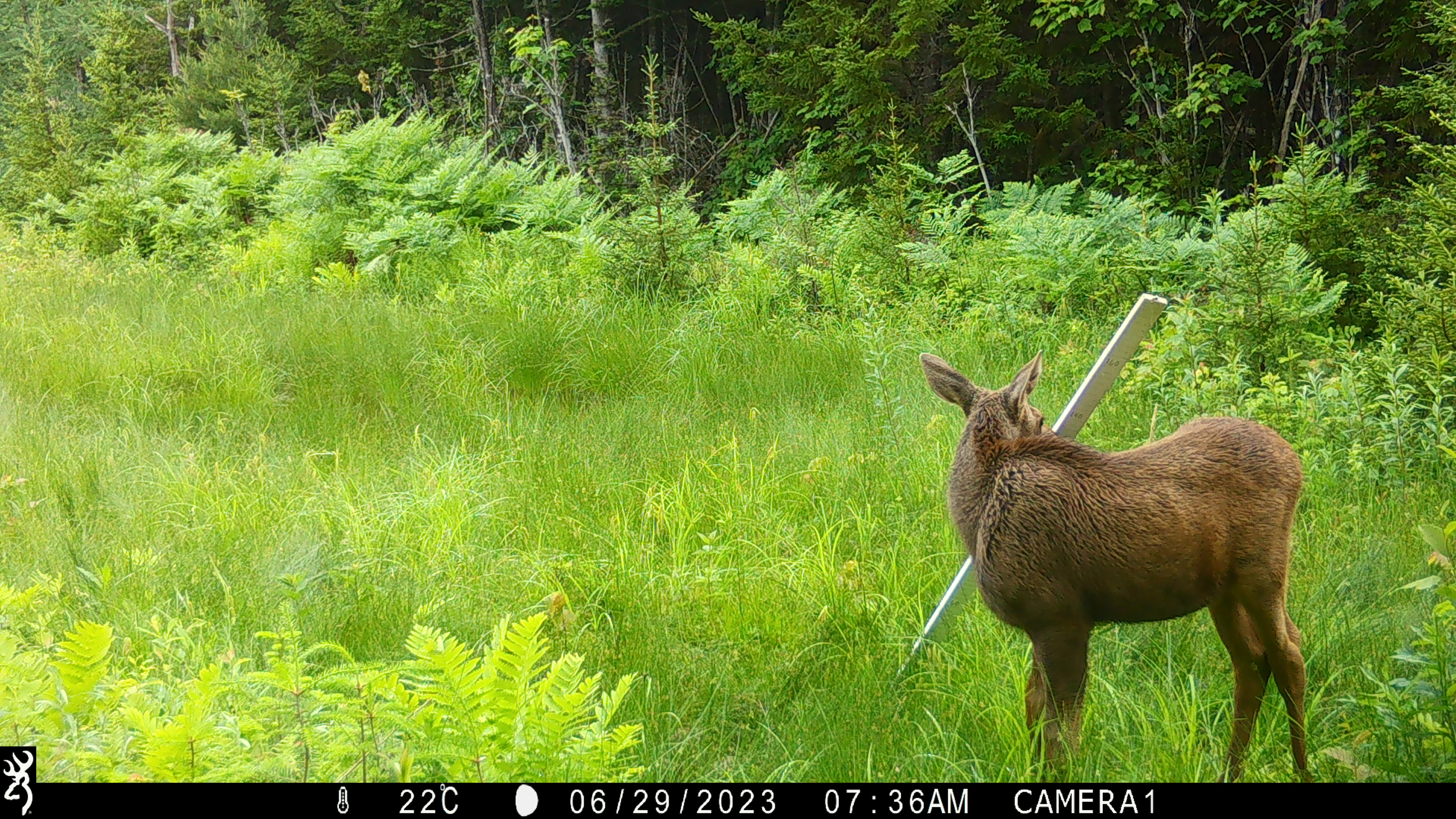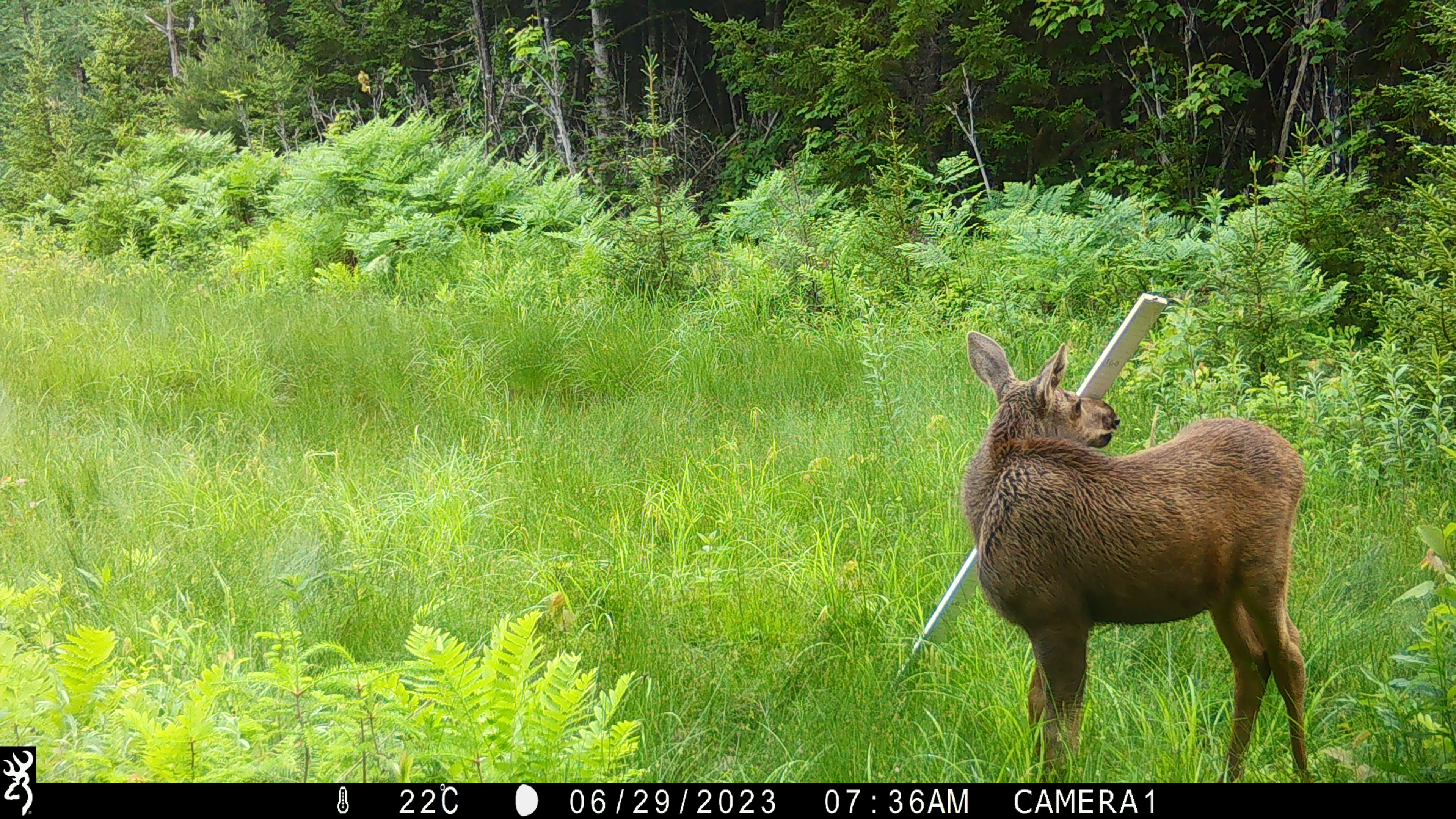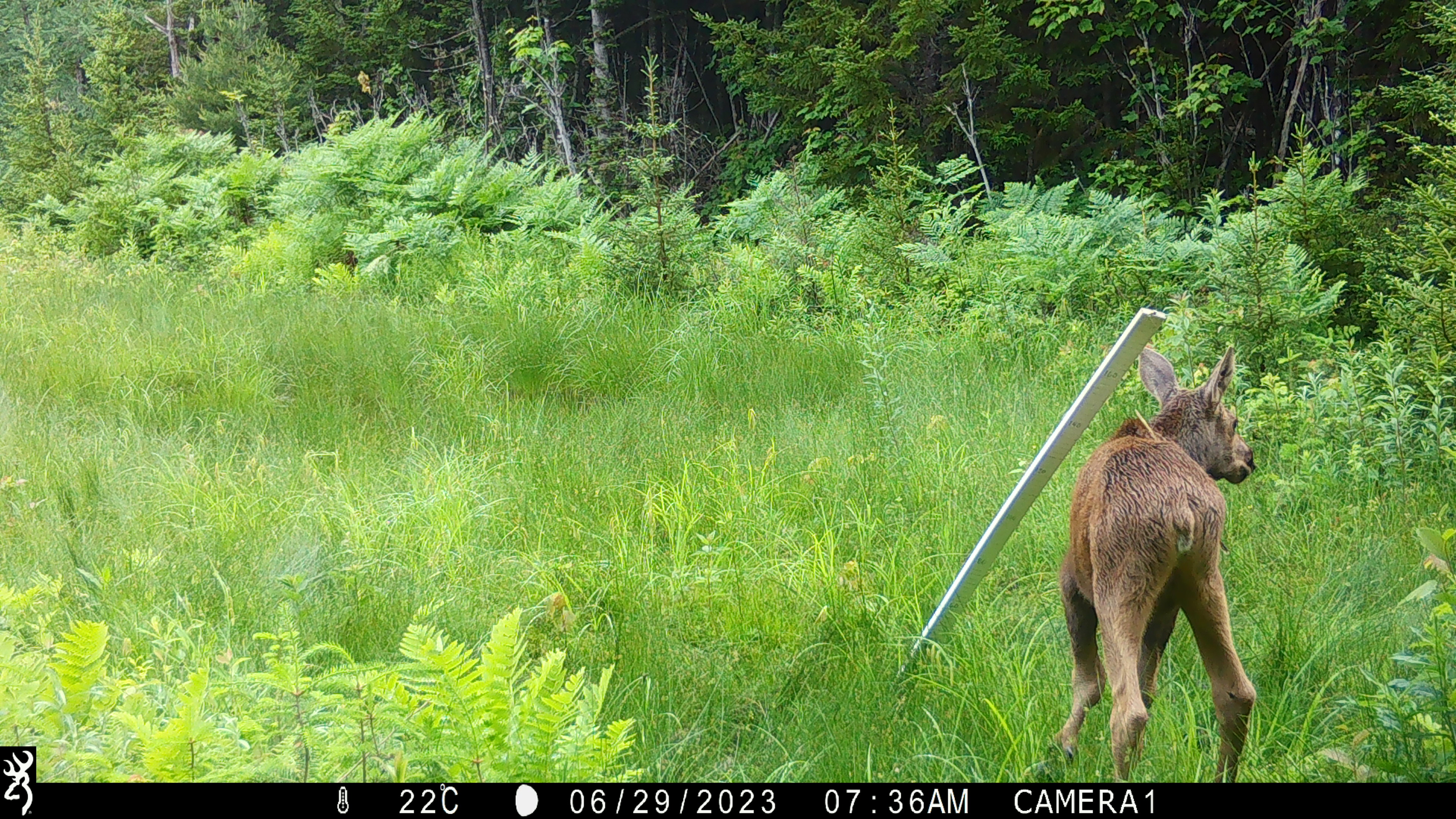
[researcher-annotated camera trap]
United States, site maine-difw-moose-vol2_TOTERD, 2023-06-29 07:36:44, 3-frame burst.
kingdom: Animalia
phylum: Chordata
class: Mammalia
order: Artiodactyla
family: Cervidae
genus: Alces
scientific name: Alces alces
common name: moose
Moose (Alces alces).